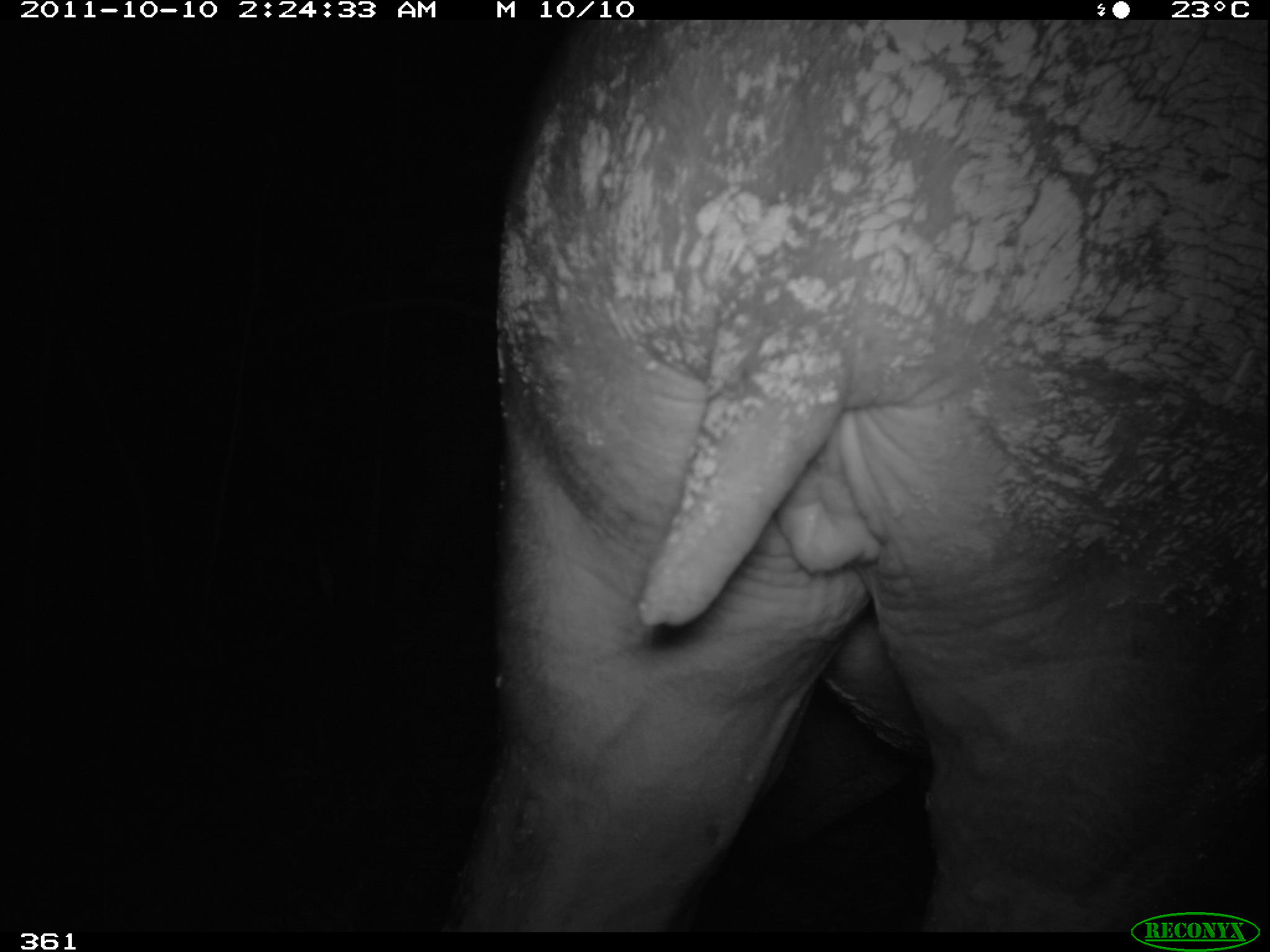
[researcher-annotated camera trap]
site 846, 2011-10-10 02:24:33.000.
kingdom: Animalia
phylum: Chordata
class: Mammalia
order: Perissodactyla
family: Tapiridae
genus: Tapirus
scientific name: Tapirus terrestris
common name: south american tapir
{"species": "Tapirus terrestris (south american tapir)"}